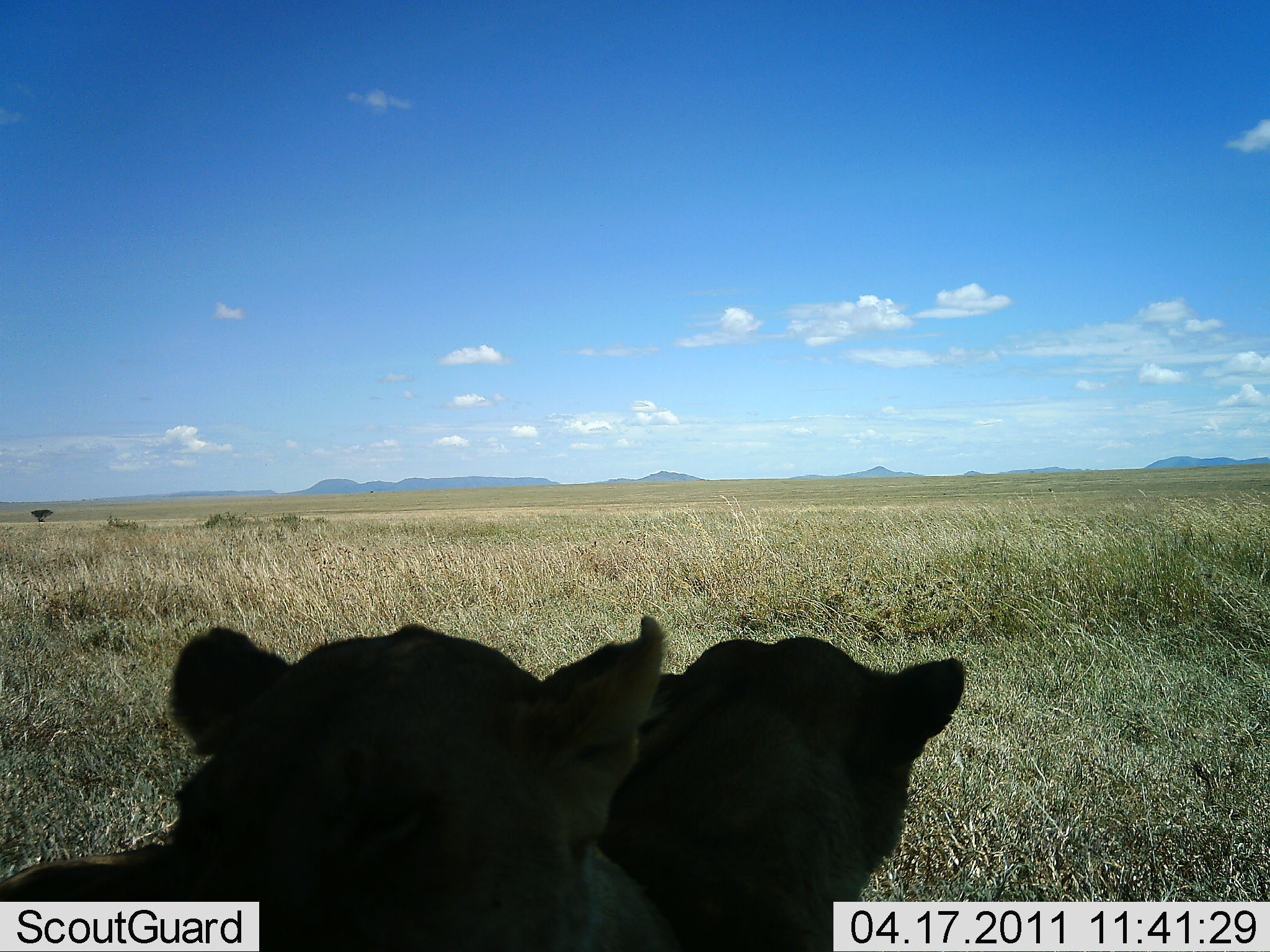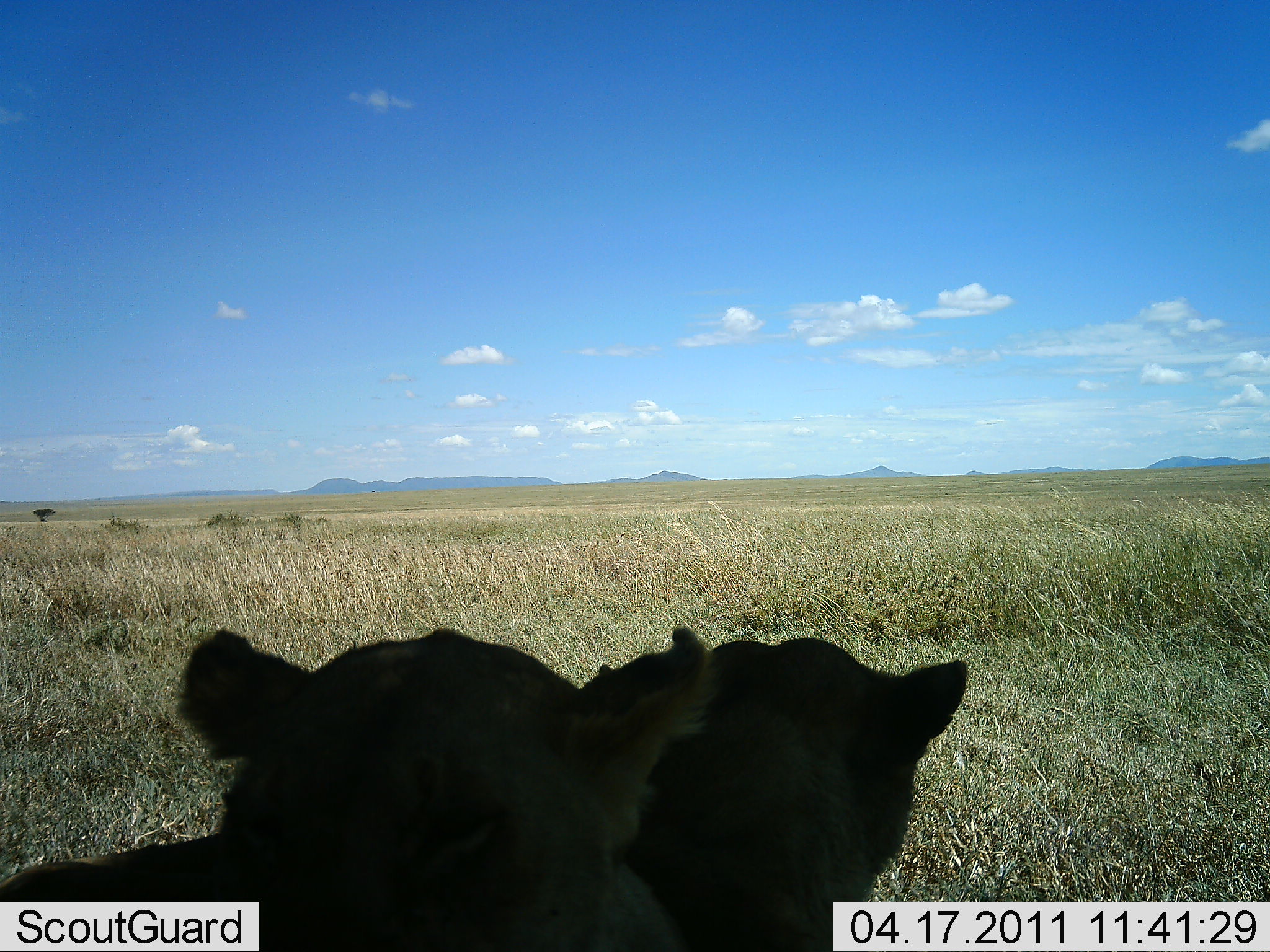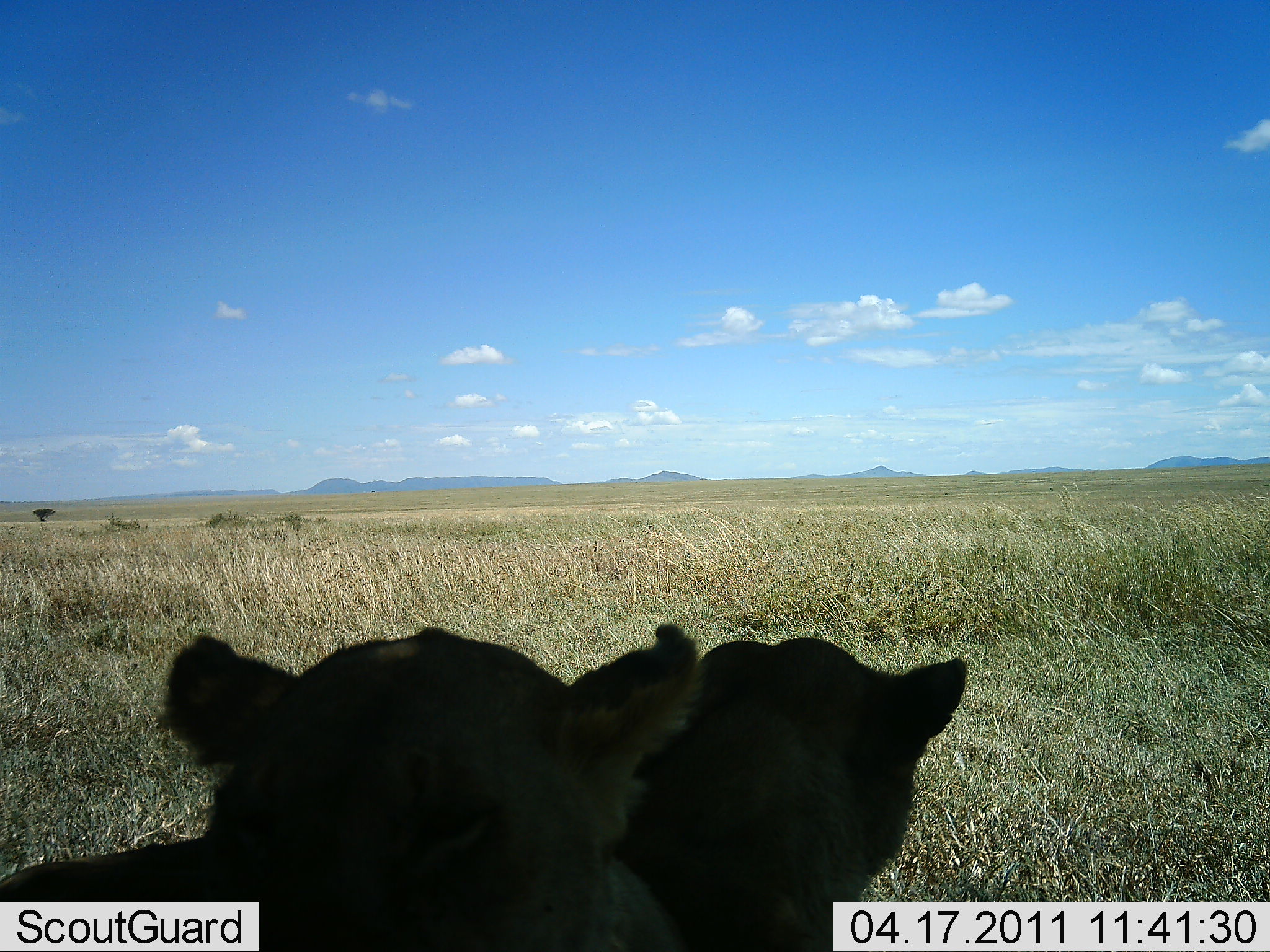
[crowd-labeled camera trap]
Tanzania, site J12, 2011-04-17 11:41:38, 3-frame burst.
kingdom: Animalia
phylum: Chordata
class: Mammalia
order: Carnivora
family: Felidae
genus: Panthera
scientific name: Panthera leo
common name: lion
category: lionfemale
Lionfemale (lion) (Panthera leo), count 2. Behavior (volunteer vote fractions): standing 17%, resting 83%, moving 0%, interacting 0%. Young present (vote fraction): 0%. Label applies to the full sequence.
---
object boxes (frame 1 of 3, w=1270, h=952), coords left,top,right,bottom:
animal: 0,611,668,950; 602,636,967,952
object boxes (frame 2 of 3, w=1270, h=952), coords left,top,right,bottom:
animal: 0,627,717,950; 612,636,967,952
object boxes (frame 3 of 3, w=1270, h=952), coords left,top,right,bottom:
animal: 0,627,713,952; 608,636,967,952